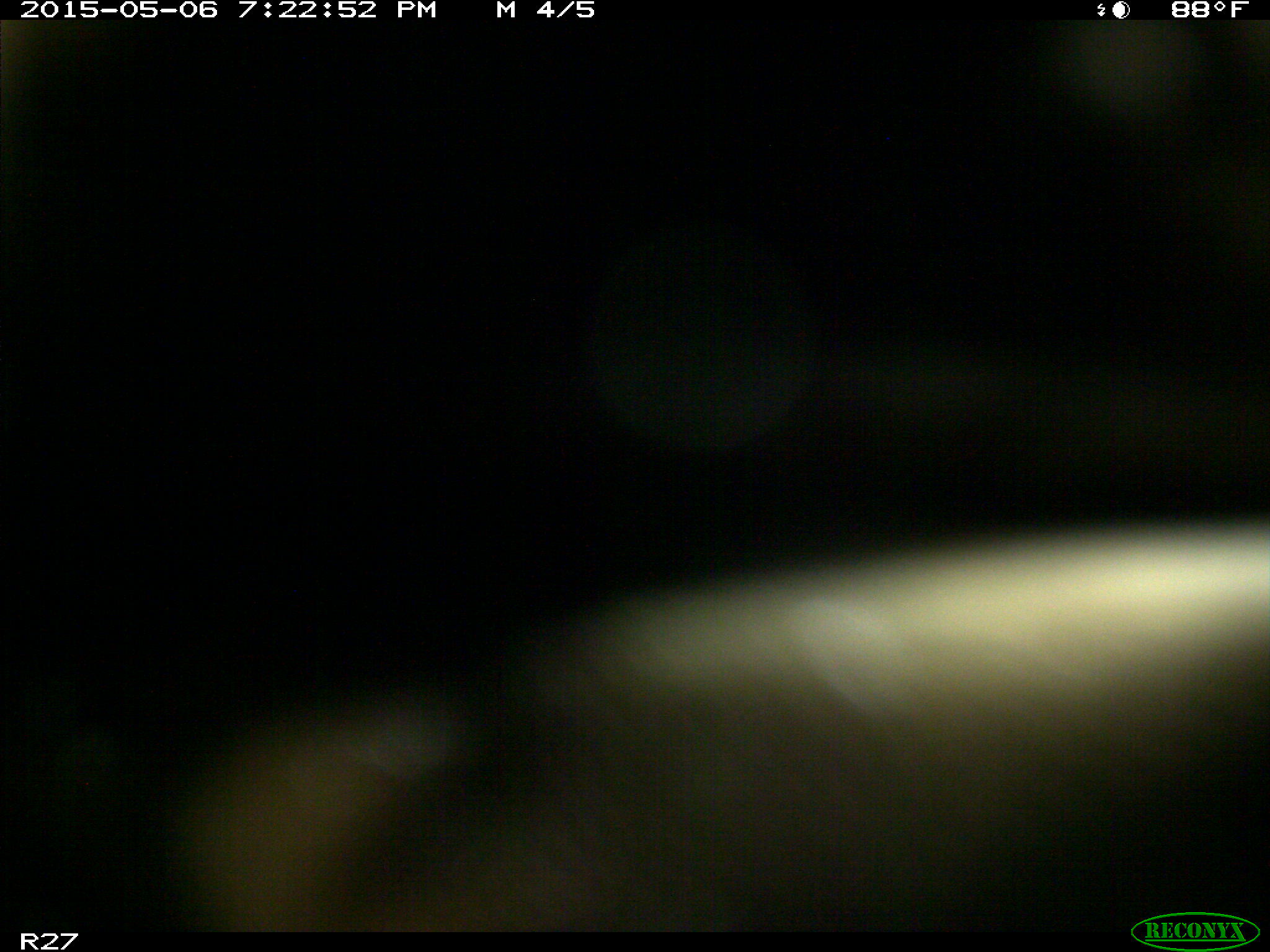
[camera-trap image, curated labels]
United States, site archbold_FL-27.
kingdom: Animalia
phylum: Chordata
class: Mammalia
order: Artiodactyla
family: Bovidae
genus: Bos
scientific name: Bos taurus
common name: domestic cow